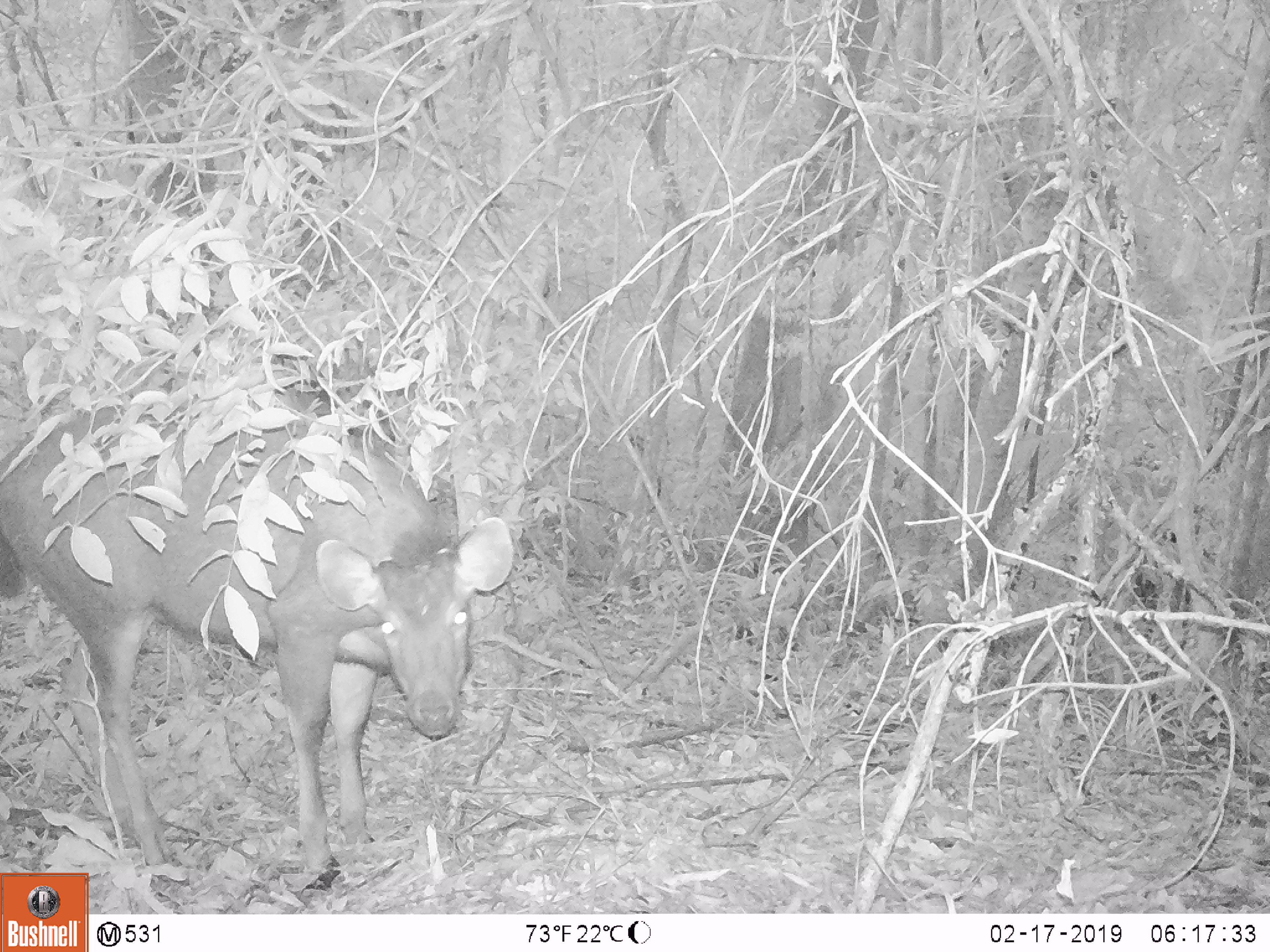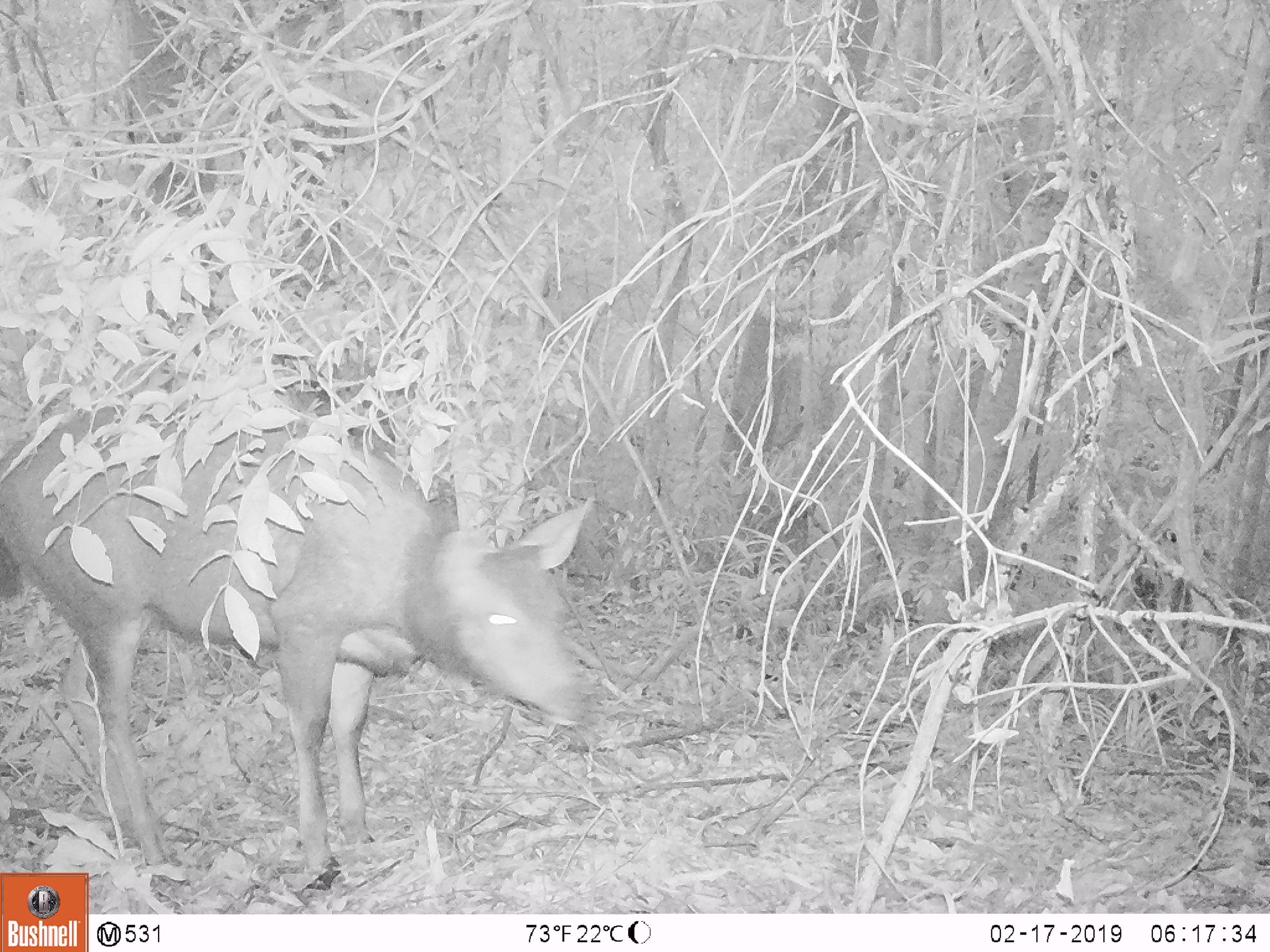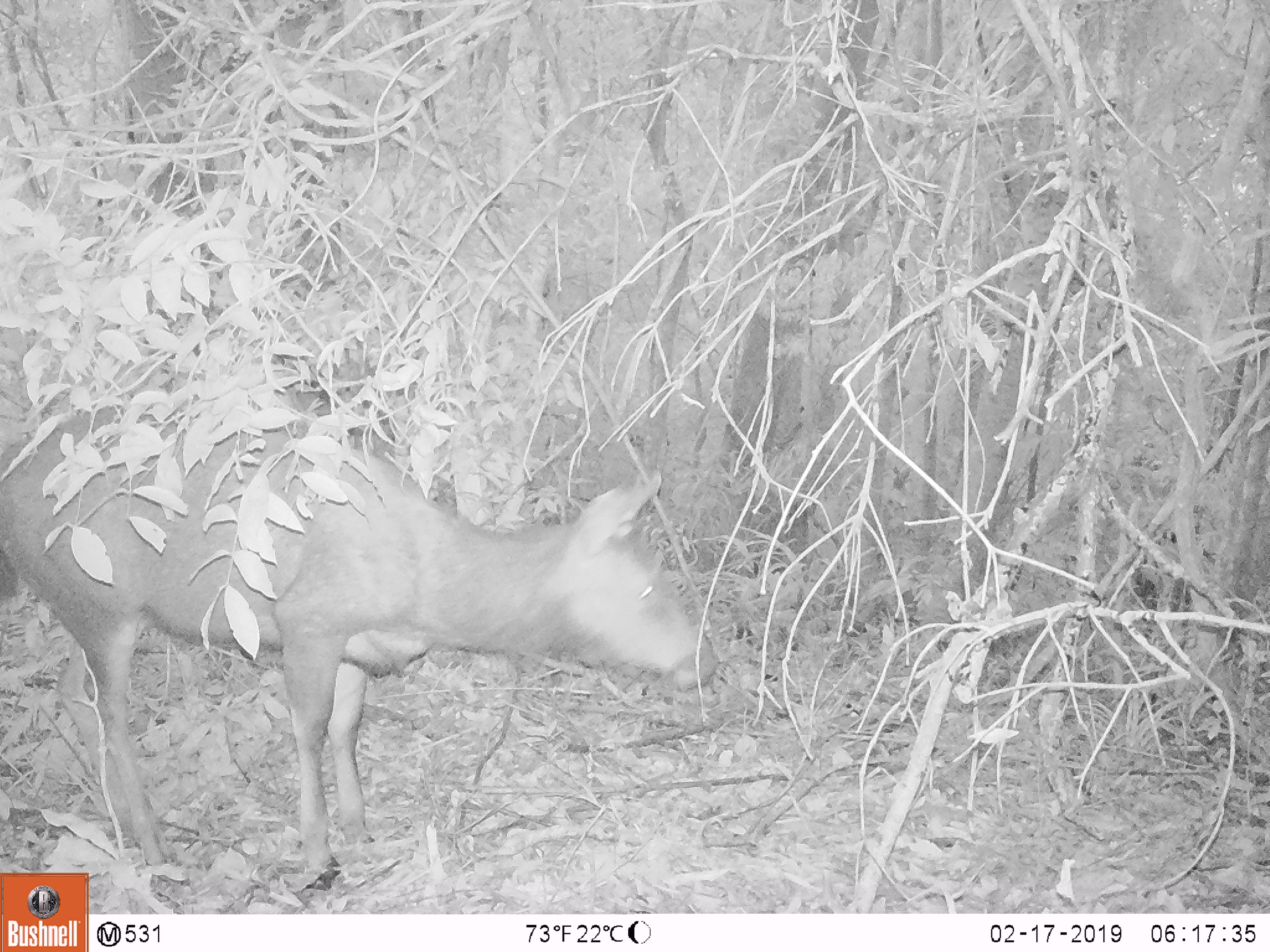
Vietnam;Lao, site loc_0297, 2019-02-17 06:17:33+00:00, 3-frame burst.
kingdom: Animalia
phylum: Chordata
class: Mammalia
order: Artiodactyla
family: Cervidae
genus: Rusa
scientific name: Rusa unicolor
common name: sambar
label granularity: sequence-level